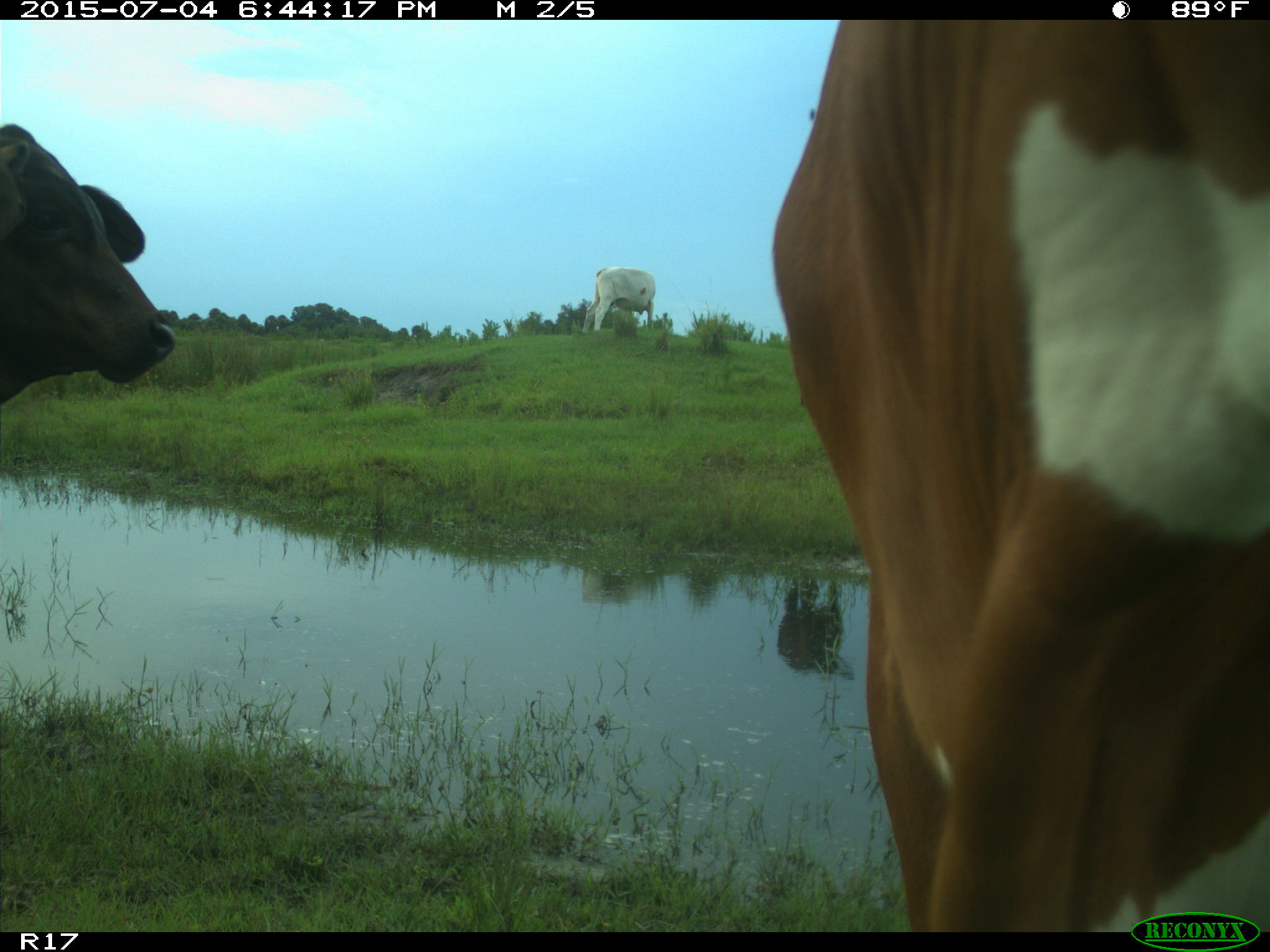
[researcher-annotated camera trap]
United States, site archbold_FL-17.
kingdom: Animalia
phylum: Chordata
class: Mammalia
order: Artiodactyla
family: Bovidae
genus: Bos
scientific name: Bos taurus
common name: domestic cow